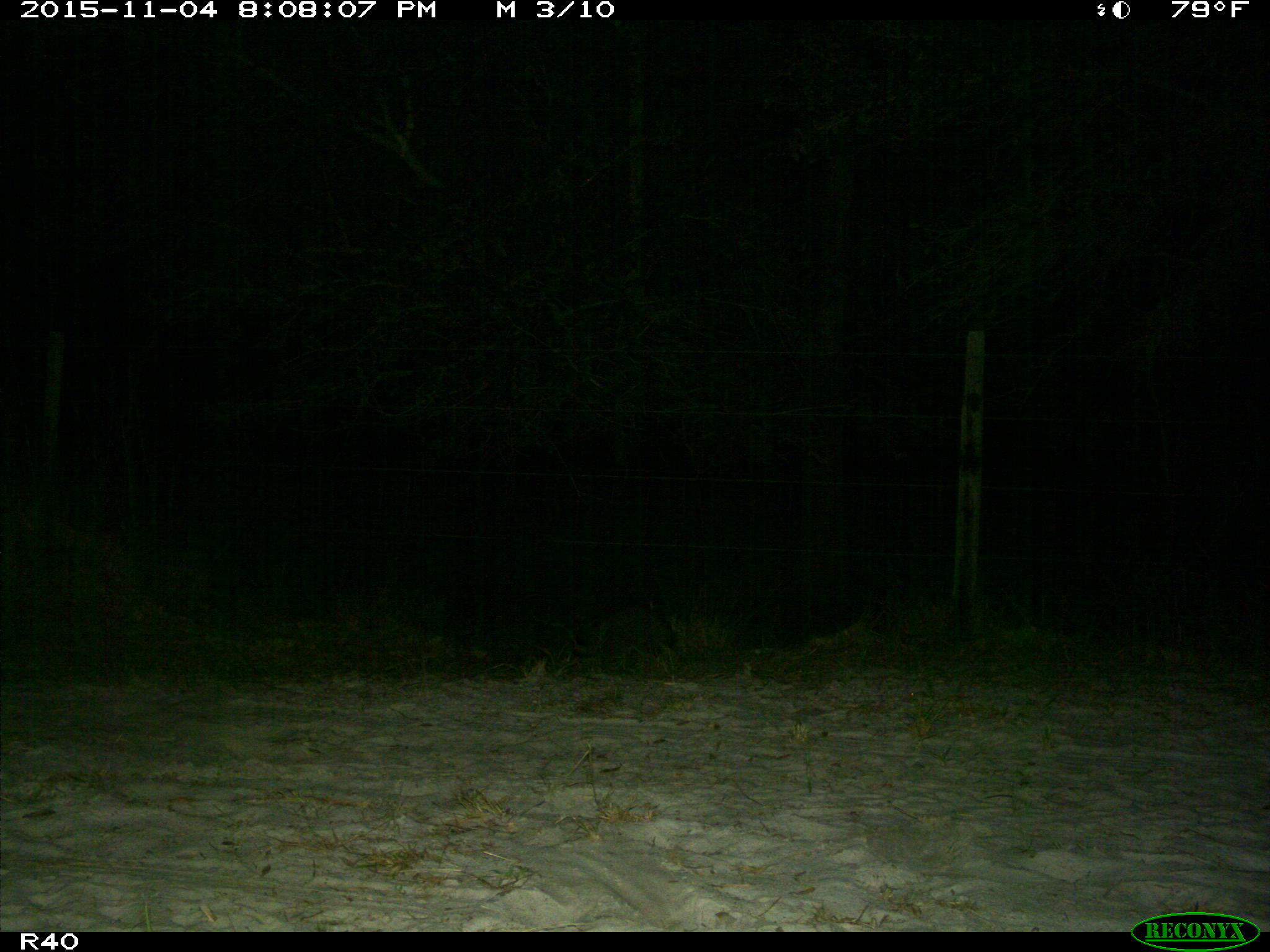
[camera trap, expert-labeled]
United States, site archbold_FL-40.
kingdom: Animalia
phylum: Chordata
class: Mammalia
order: Carnivora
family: Procyonidae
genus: Procyon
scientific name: Procyon lotor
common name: common raccoon